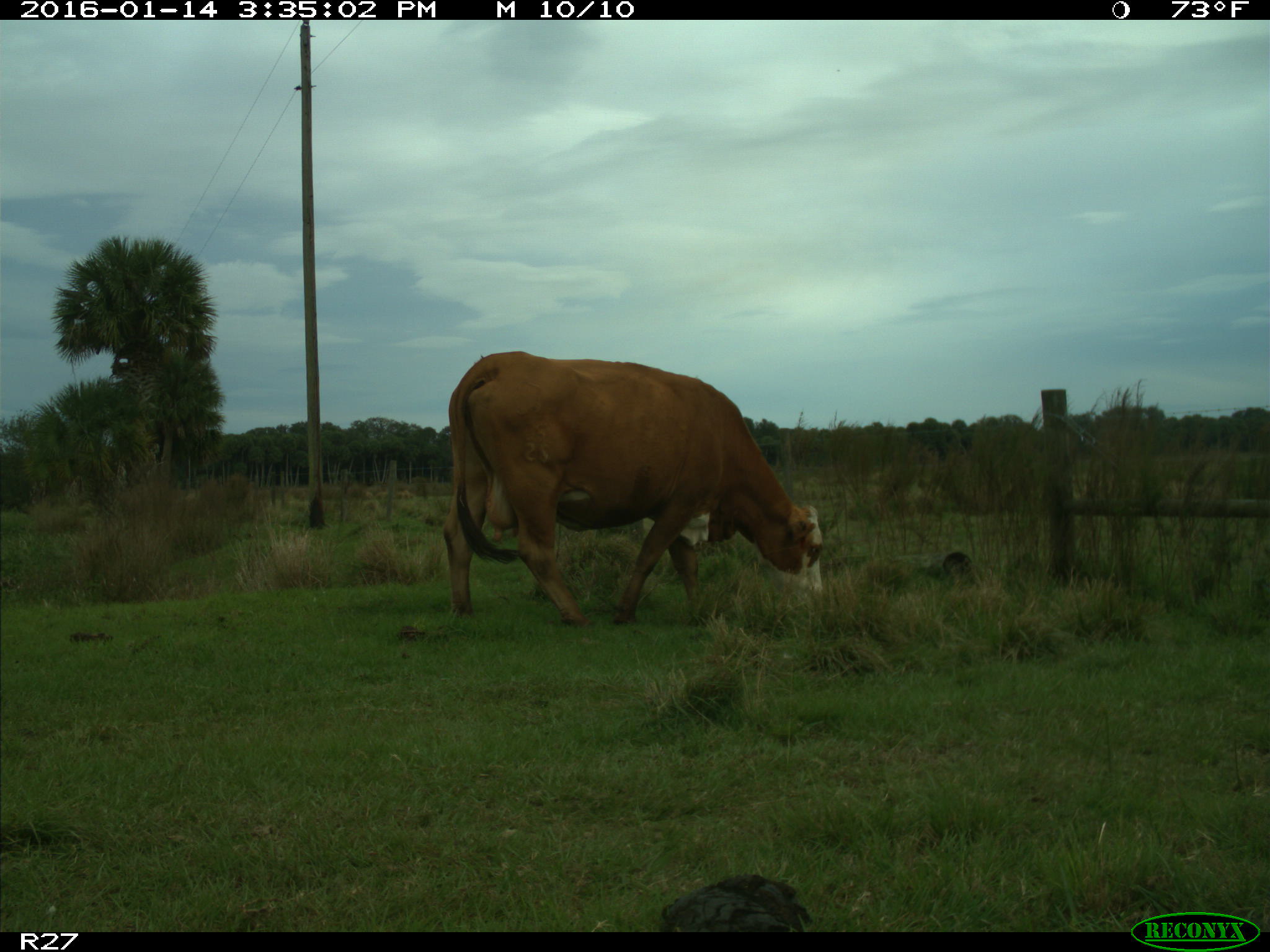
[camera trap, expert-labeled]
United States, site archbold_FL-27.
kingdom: Animalia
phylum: Chordata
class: Mammalia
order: Artiodactyla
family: Bovidae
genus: Bos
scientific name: Bos taurus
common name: domestic cow